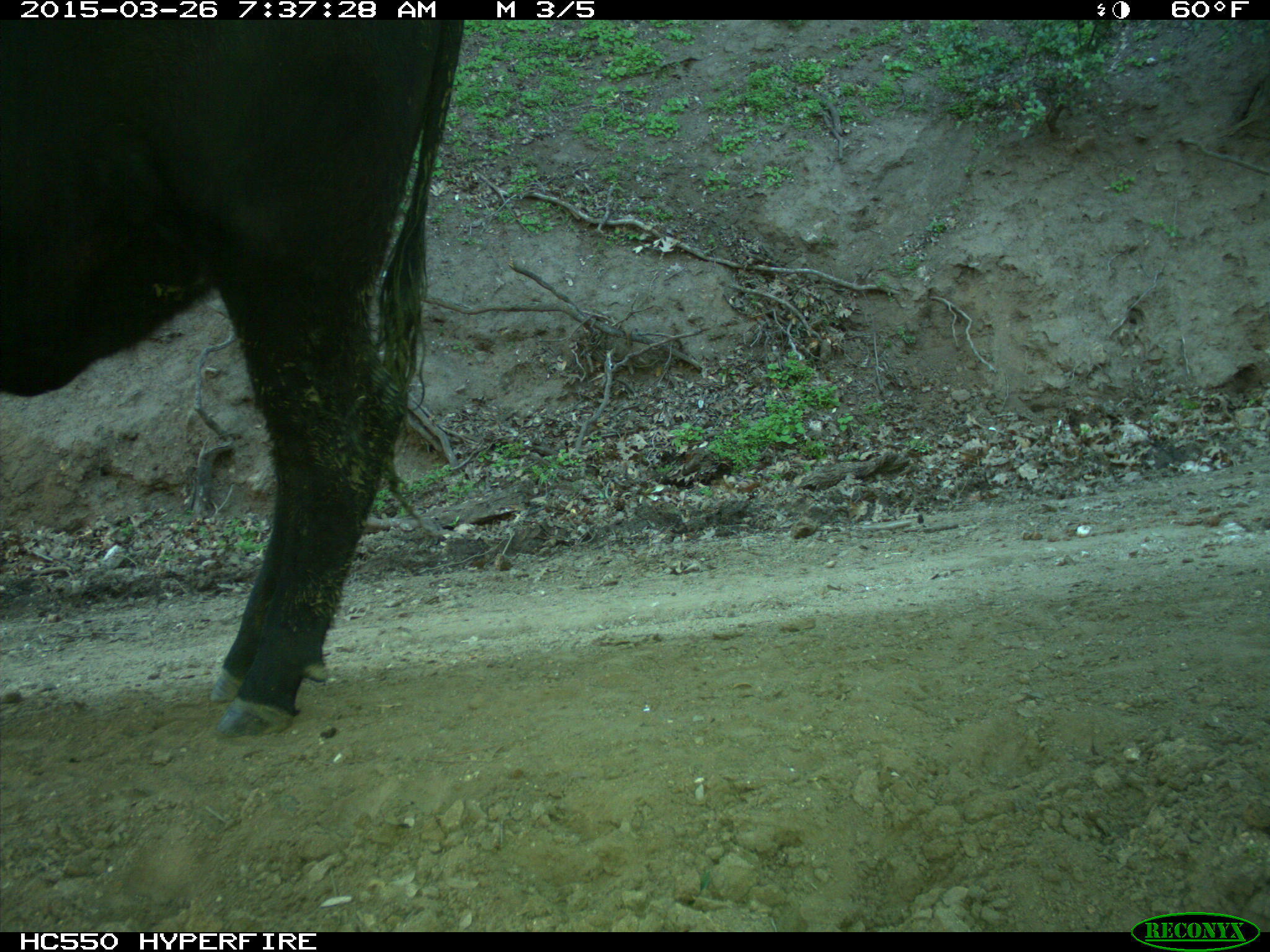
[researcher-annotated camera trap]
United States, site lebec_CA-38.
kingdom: Animalia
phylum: Chordata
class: Mammalia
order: Artiodactyla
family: Bovidae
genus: Bos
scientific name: Bos taurus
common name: domestic cow